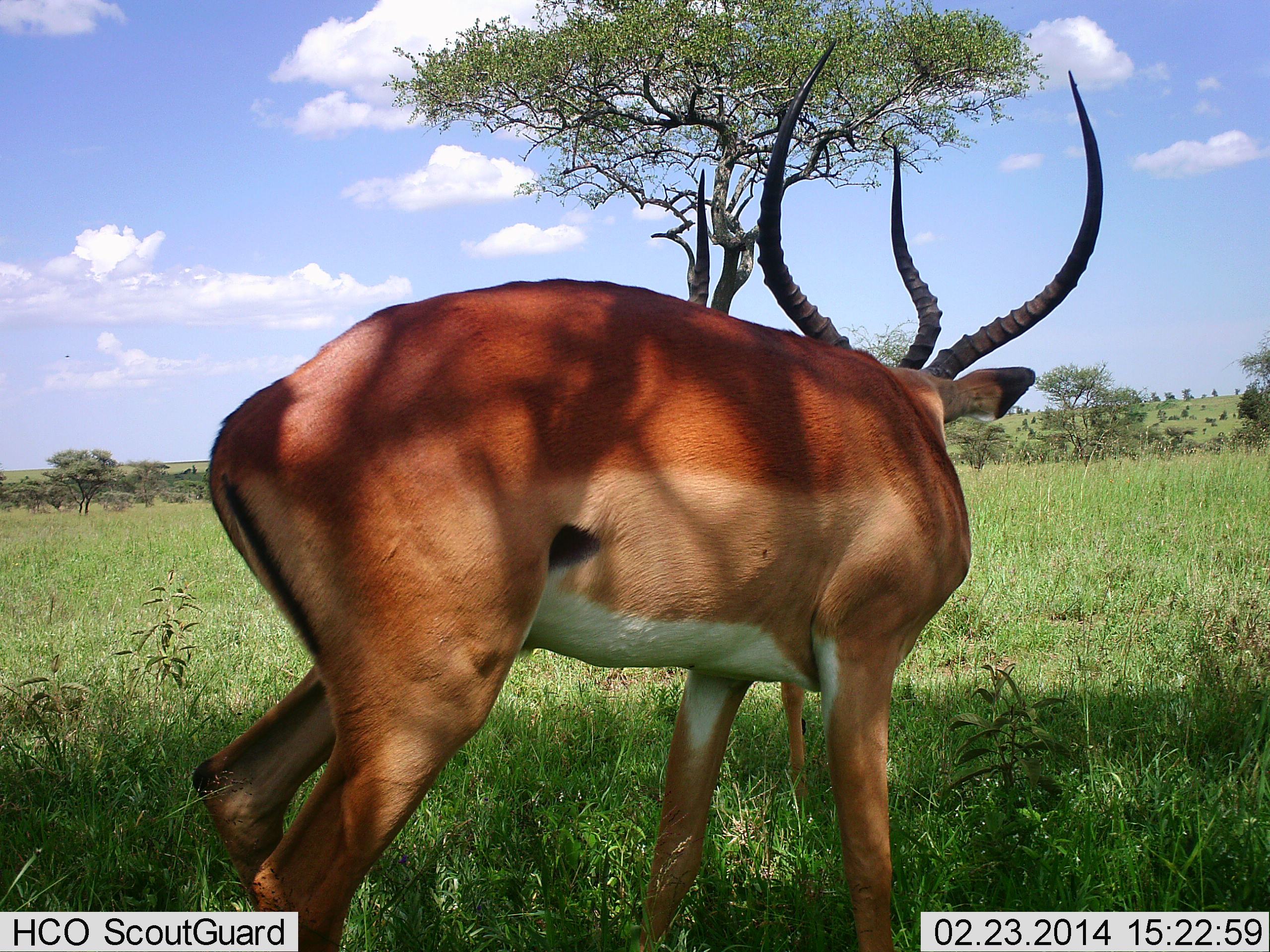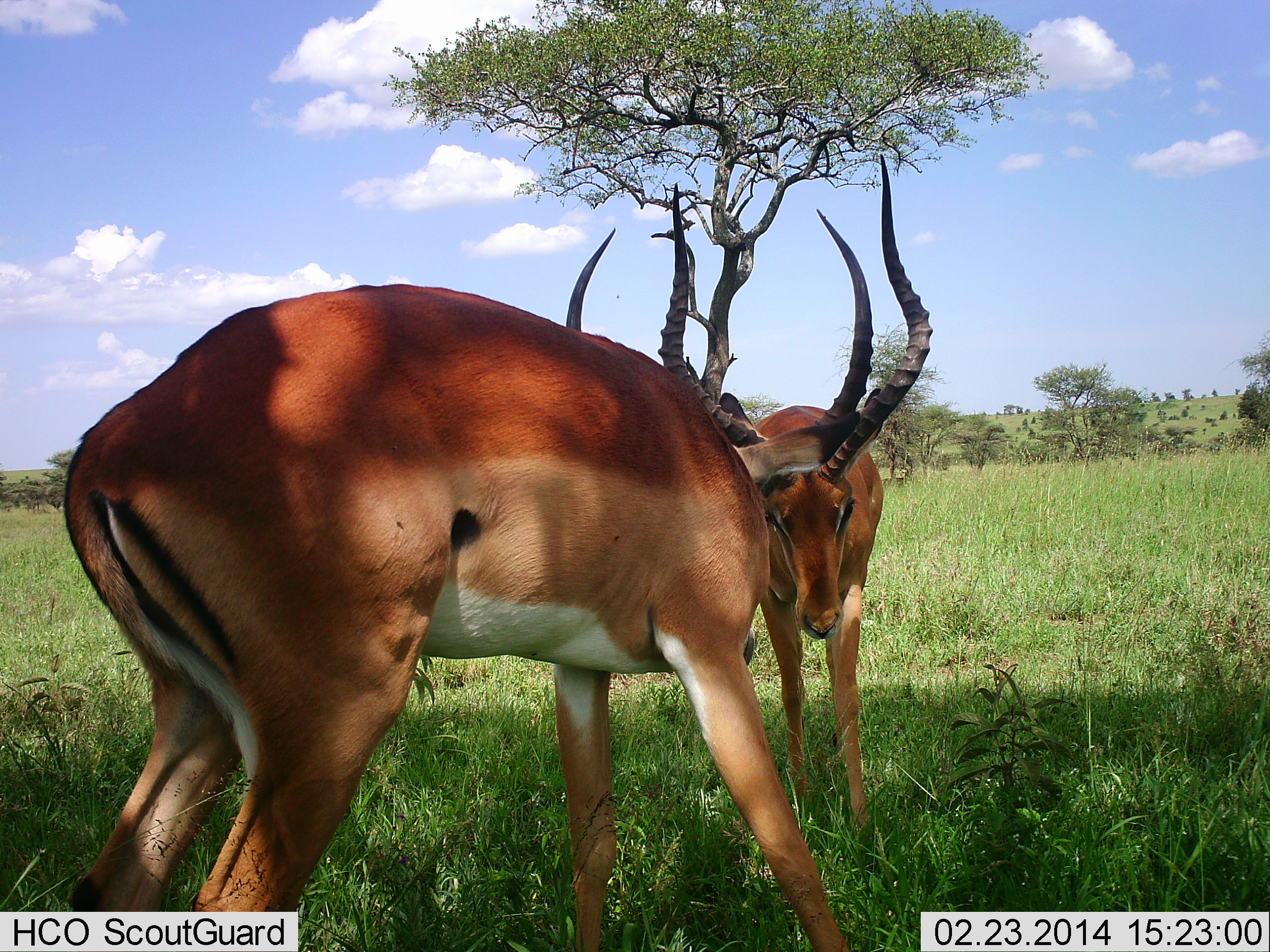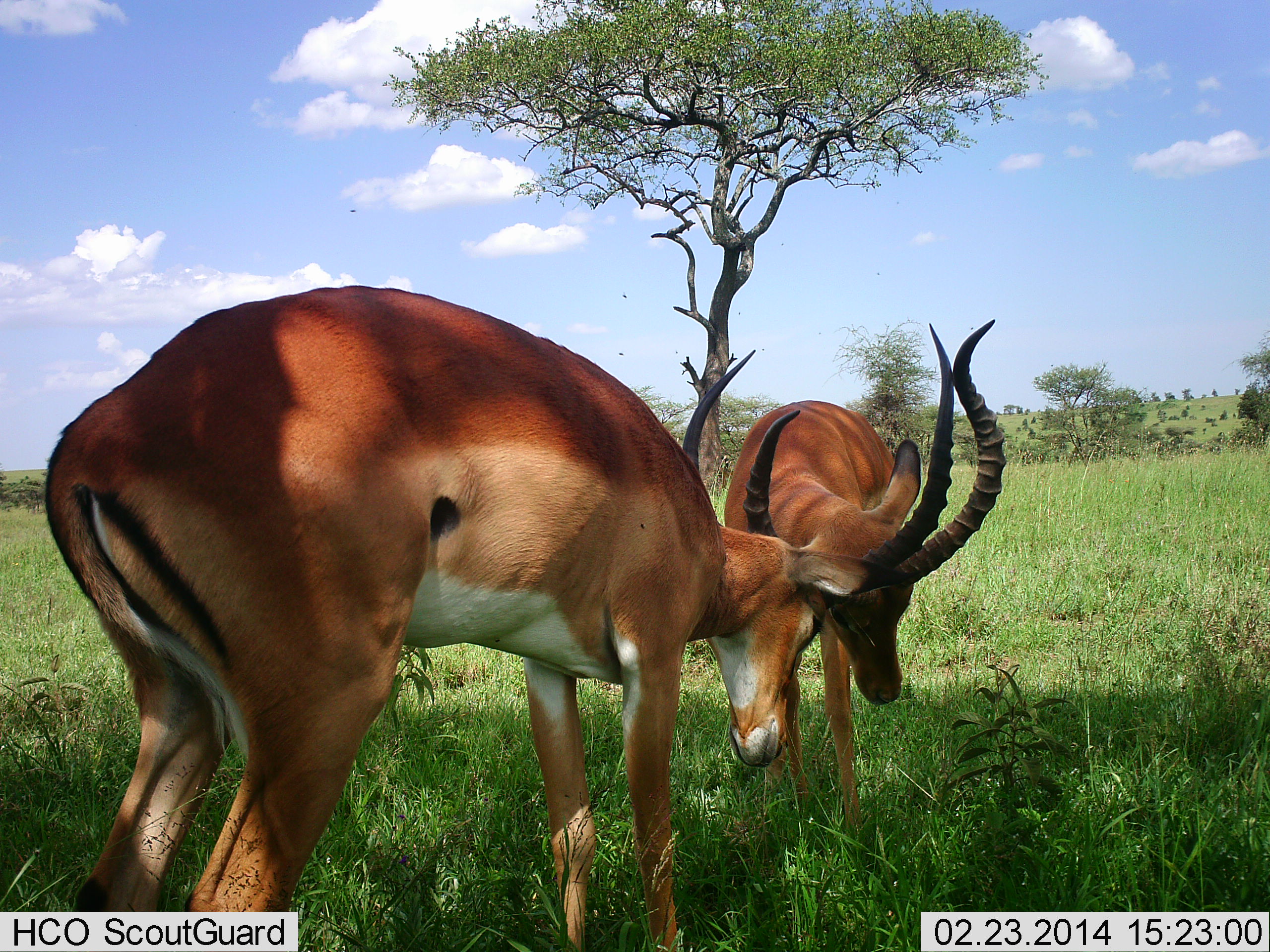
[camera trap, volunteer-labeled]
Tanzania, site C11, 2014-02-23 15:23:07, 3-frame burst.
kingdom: Animalia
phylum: Chordata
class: Mammalia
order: Artiodactyla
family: Bovidae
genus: Aepyceros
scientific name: Aepyceros melampus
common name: impala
Impala (Aepyceros melampus), count 2. Behavior (volunteer vote fractions): standing 22%, resting 2%, moving 7%, interacting 85%. Young present (vote fraction): 0%. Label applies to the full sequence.